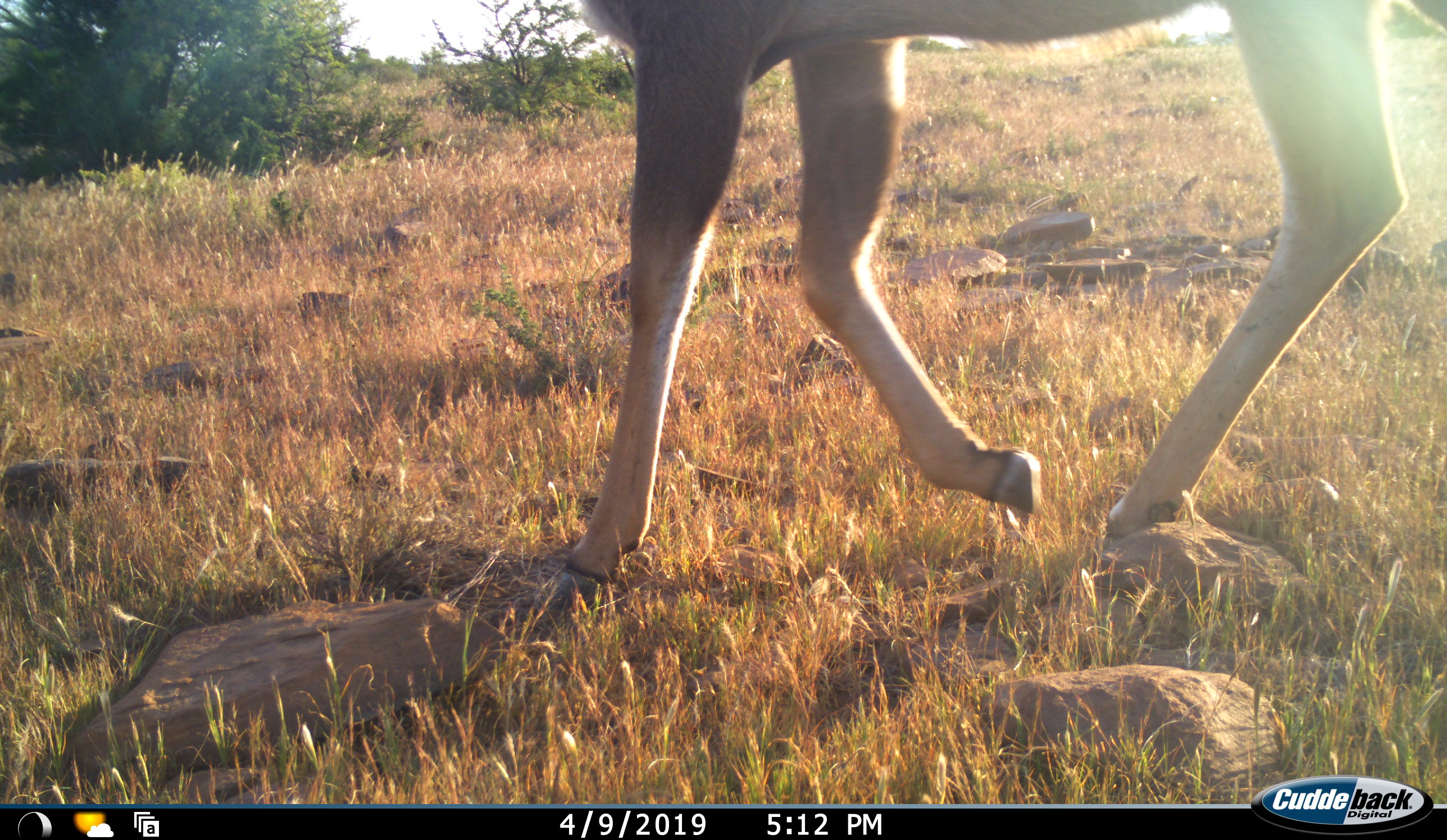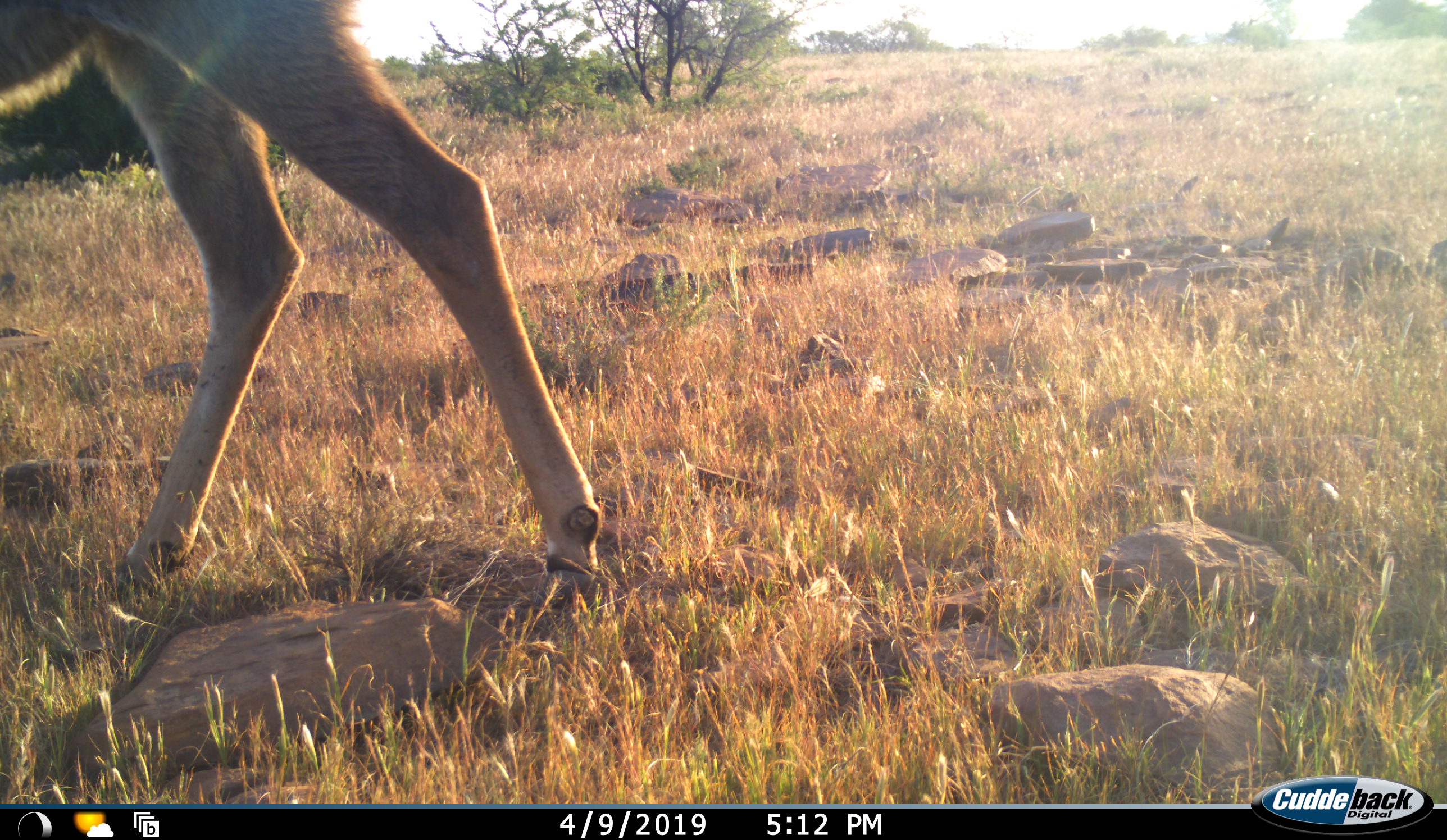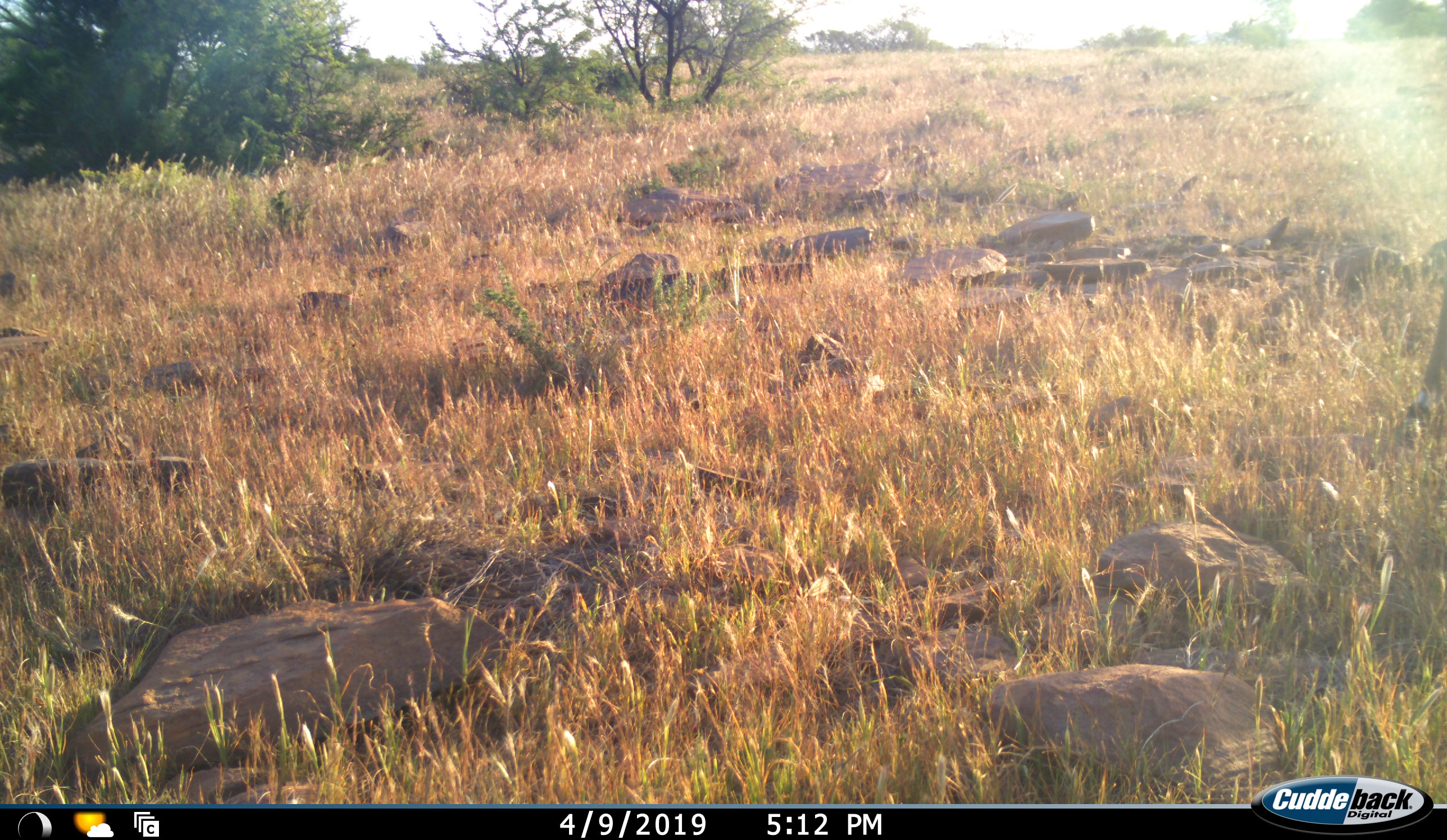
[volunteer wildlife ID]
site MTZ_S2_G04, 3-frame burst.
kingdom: Animalia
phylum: Chordata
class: Mammalia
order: Artiodactyla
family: Bovidae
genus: Tragelaphus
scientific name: Tragelaphus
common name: kudu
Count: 1.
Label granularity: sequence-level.